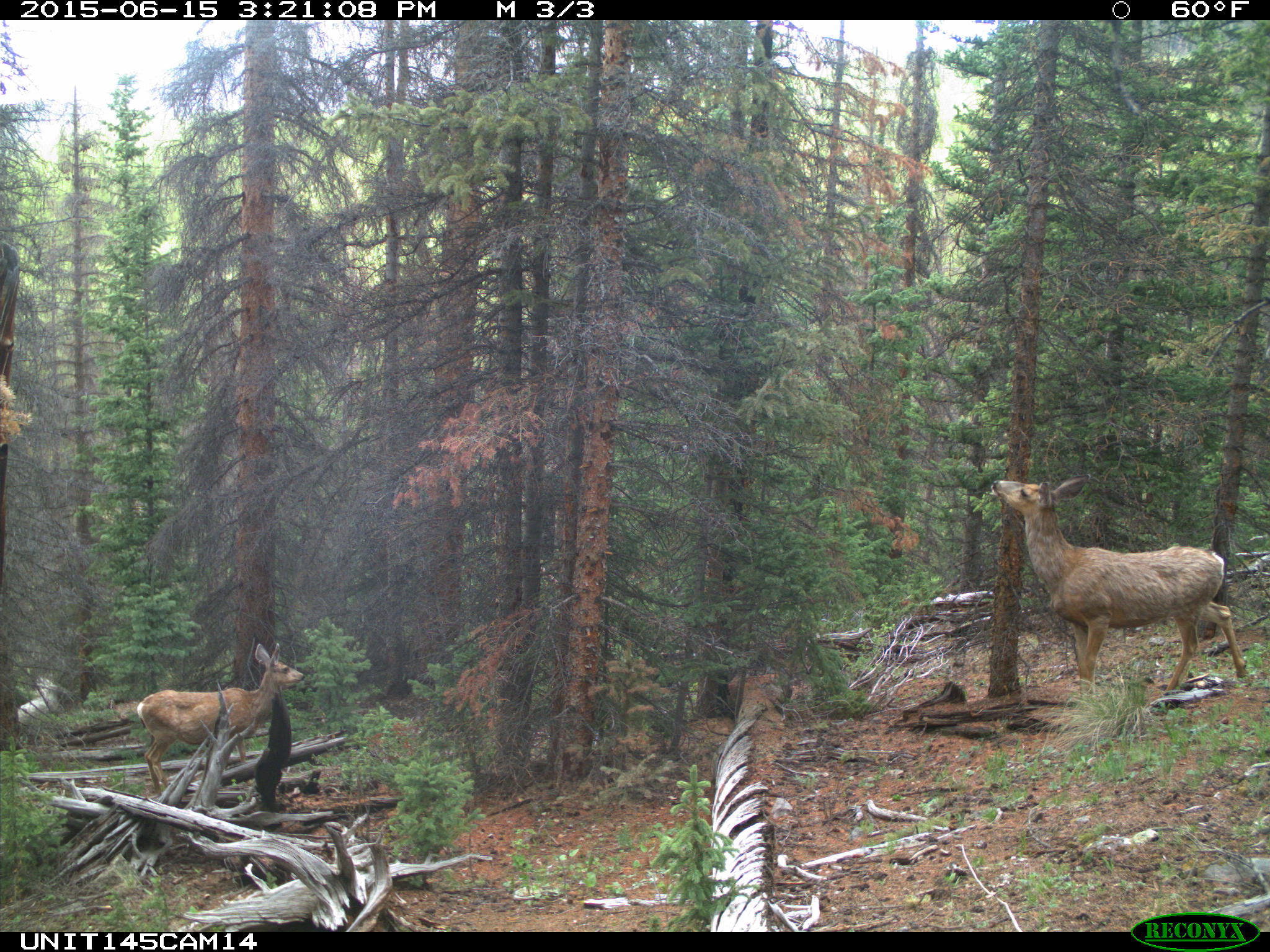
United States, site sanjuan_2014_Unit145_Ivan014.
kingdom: Animalia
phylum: Chordata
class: Mammalia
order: Artiodactyla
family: Cervidae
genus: Odocoileus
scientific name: Odocoileus hemionus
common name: mule deer